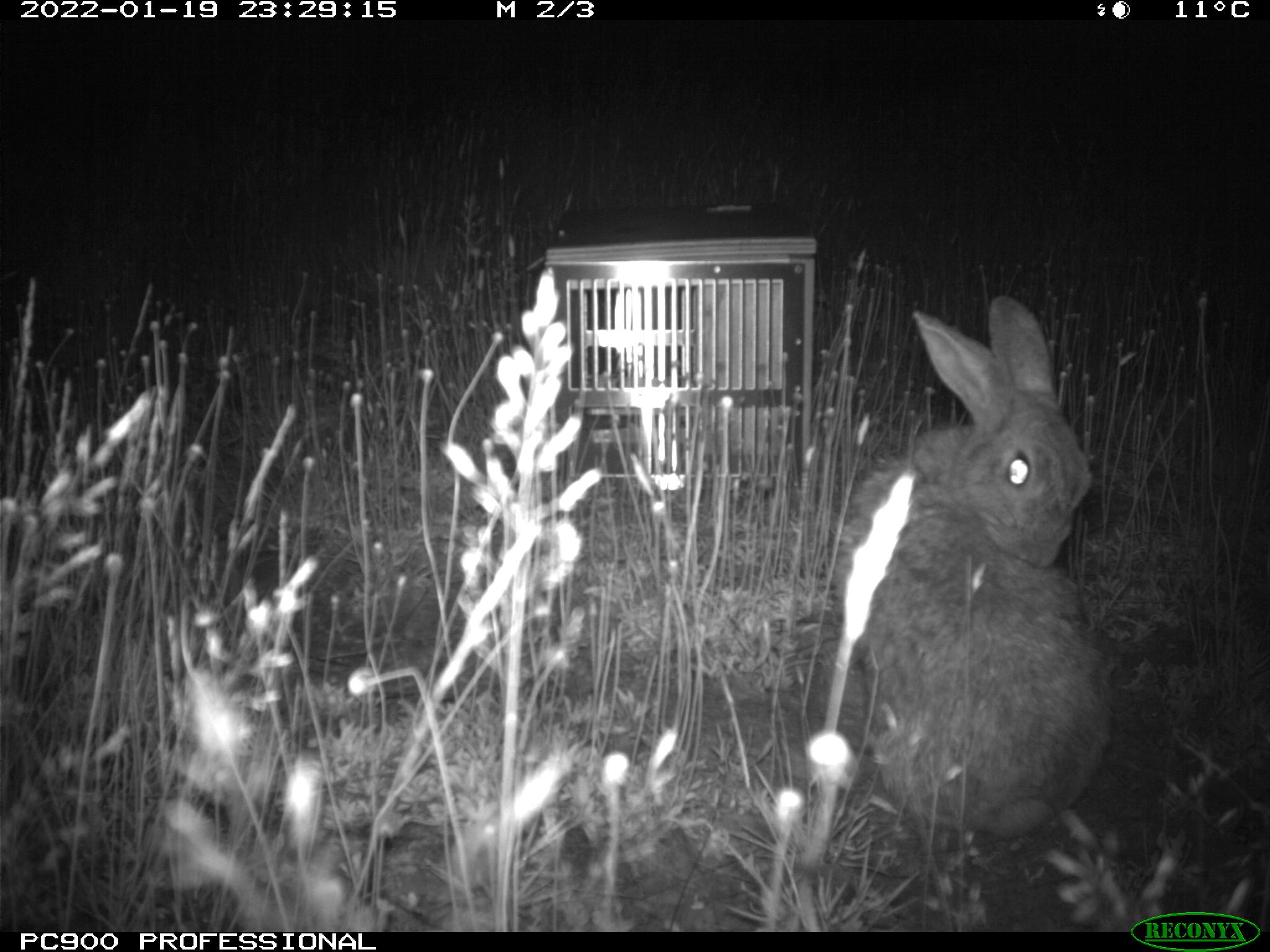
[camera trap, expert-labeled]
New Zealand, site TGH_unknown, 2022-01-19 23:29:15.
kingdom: Animalia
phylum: Chordata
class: Mammalia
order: Lagomorpha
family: Leporidae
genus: Oryctolagus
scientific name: Oryctolagus cuniculus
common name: european rabbit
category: rabbit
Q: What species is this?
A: Rabbit (european rabbit) (Oryctolagus cuniculus).